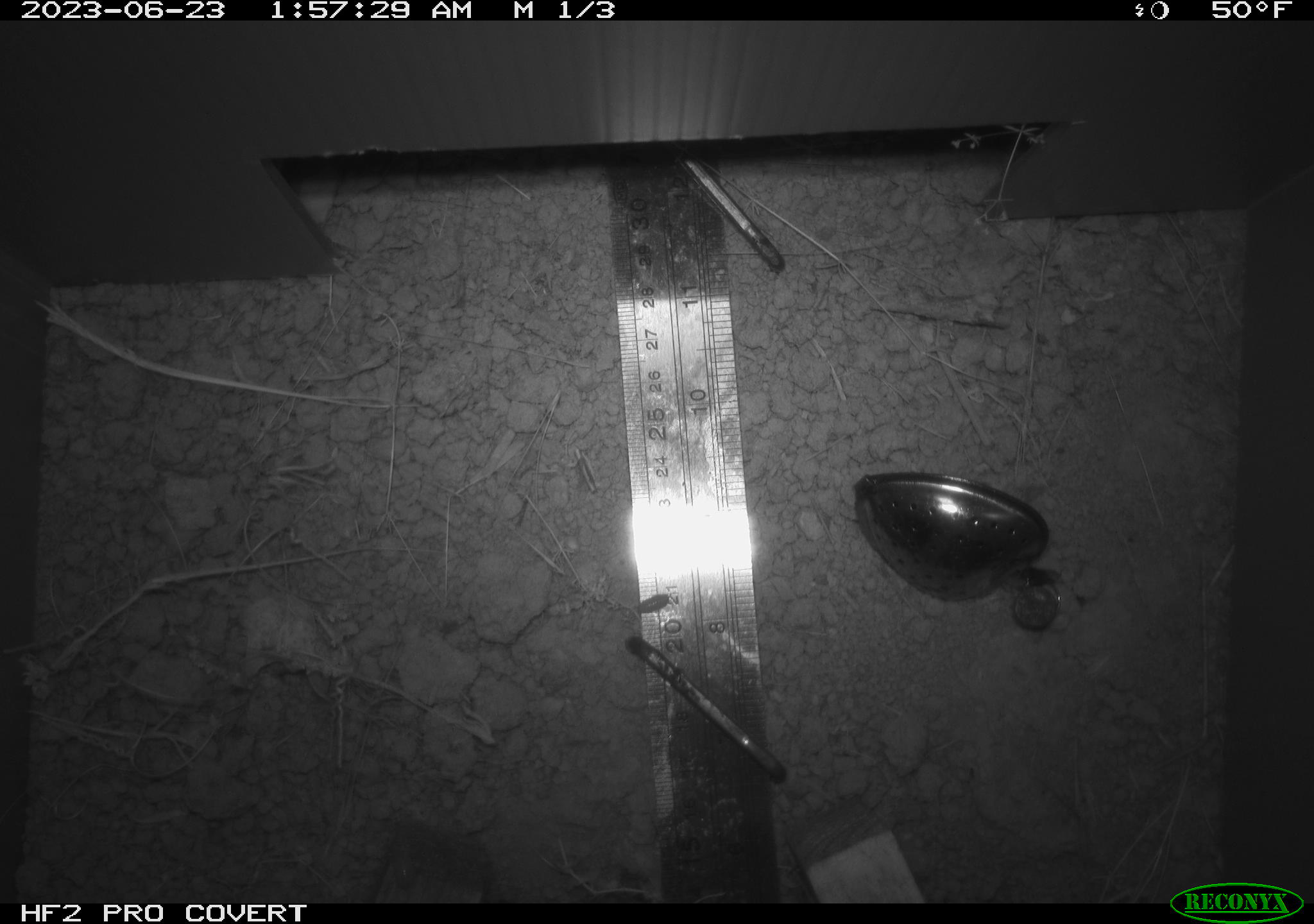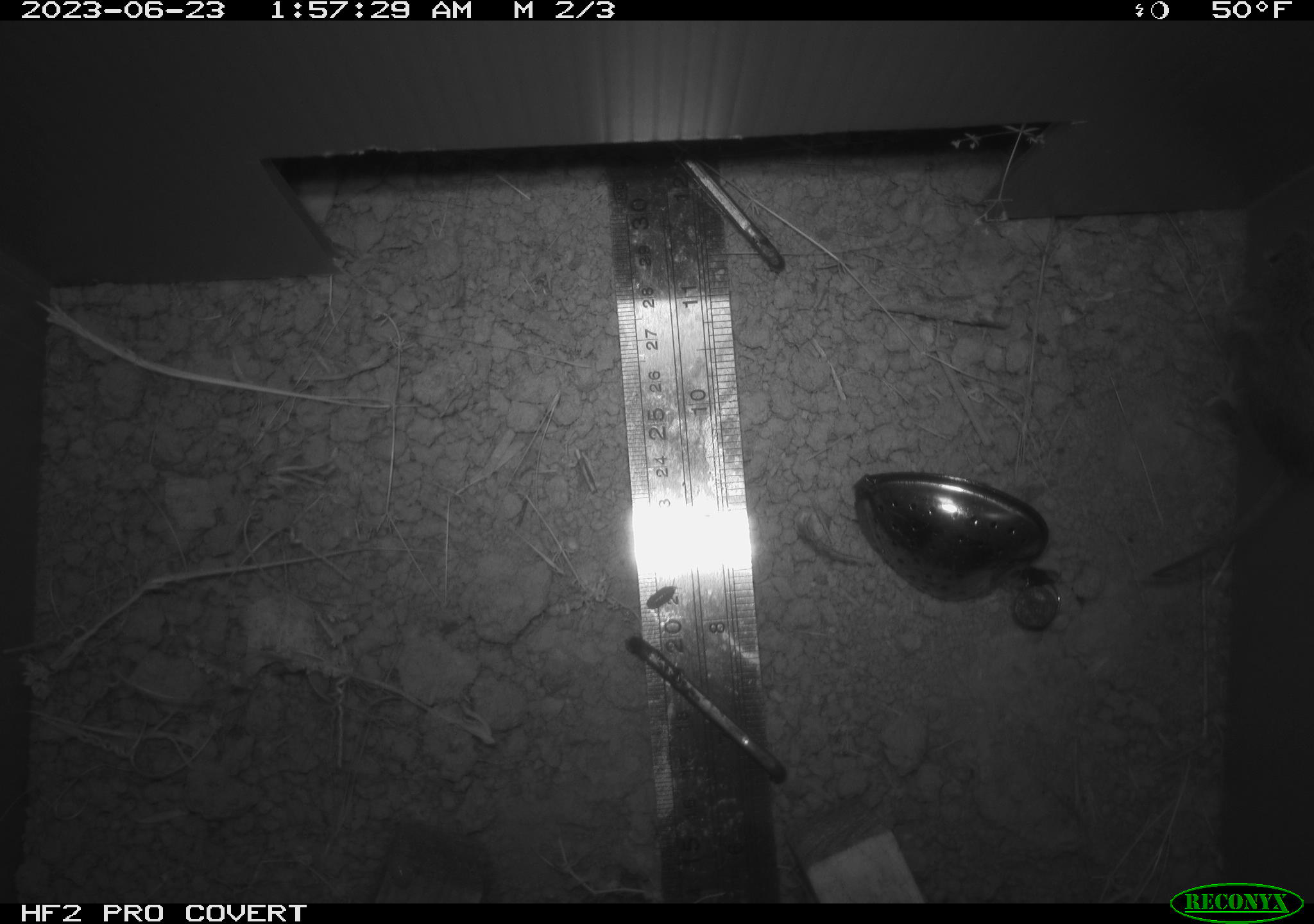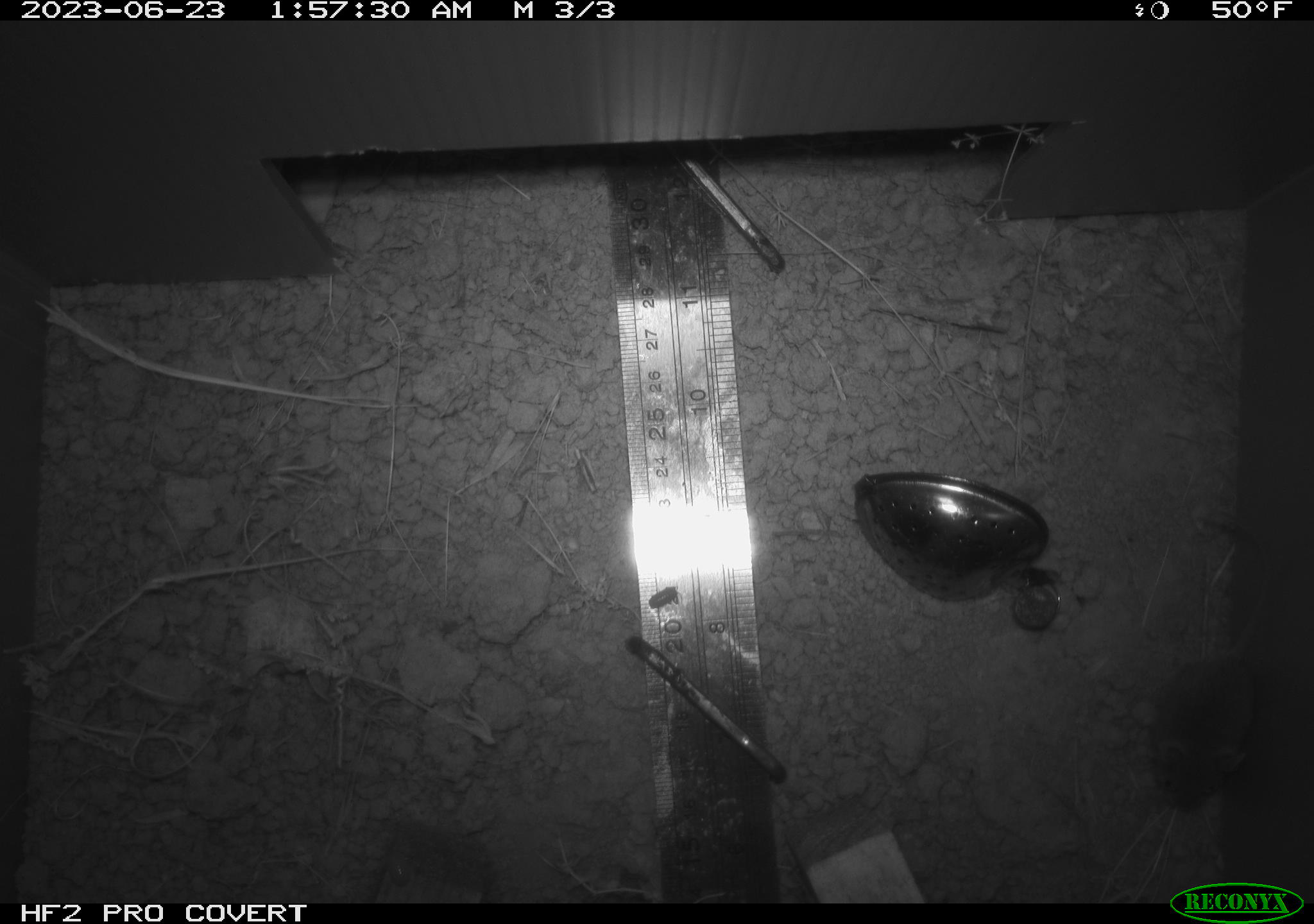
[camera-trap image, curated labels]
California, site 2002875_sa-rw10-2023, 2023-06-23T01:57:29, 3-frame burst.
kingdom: Animalia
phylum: Chordata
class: Mammalia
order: Rodentia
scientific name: Rodentia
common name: mouse species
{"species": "mouse species (Rodentia)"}